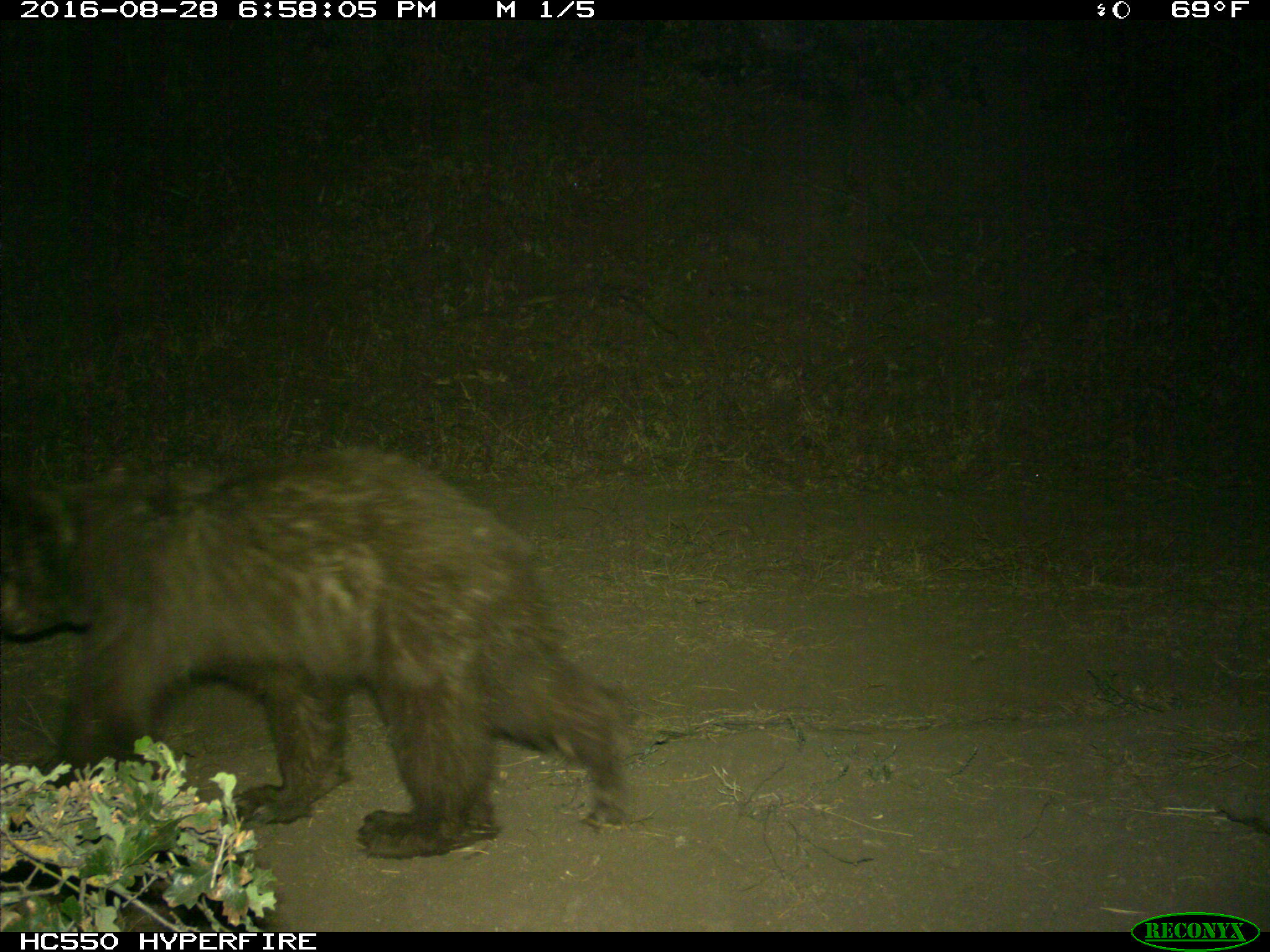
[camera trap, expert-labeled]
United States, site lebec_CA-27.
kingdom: Animalia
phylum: Chordata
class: Mammalia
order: Carnivora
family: Ursidae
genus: Ursus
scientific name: Ursus americanus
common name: american black bear